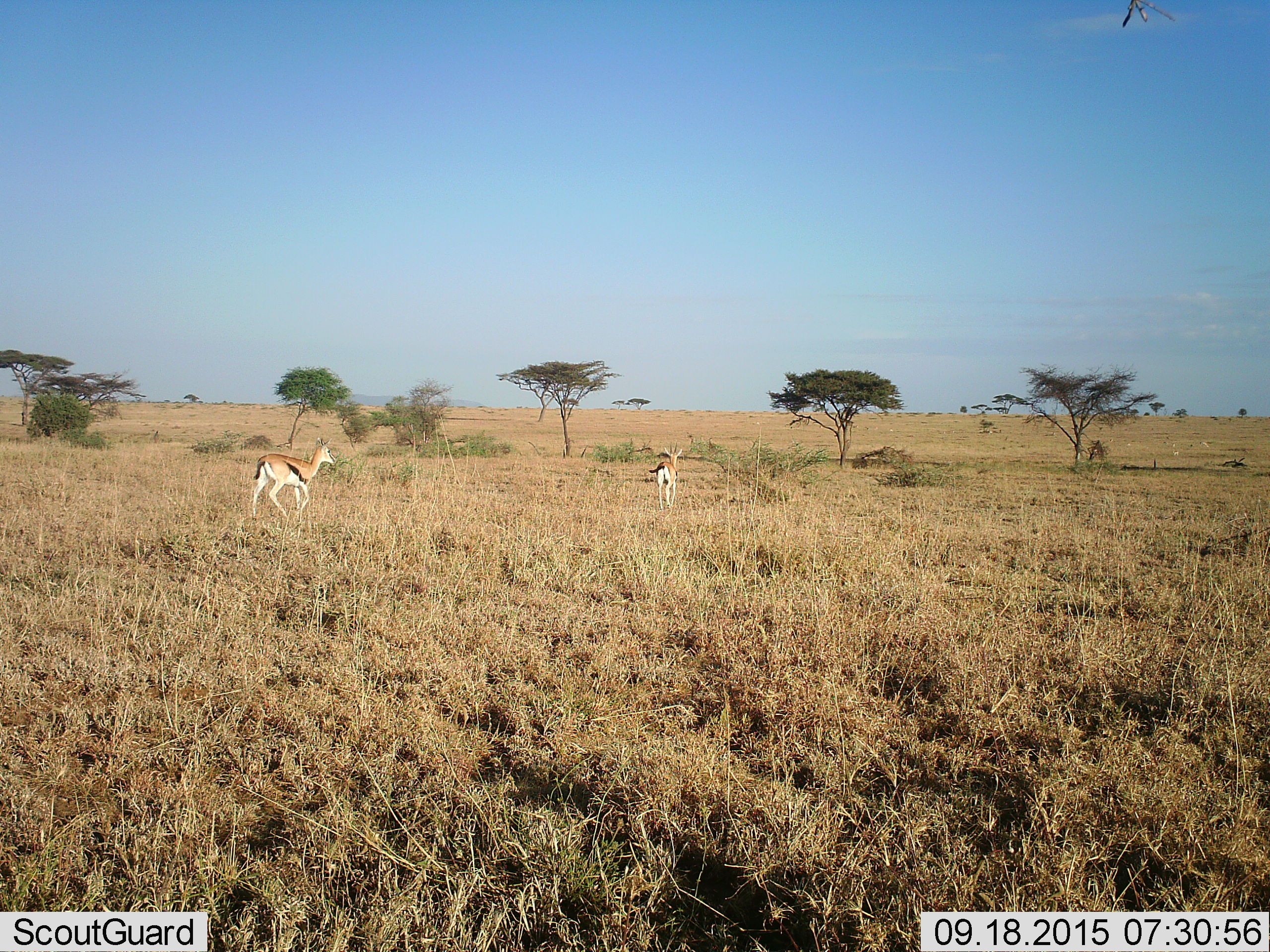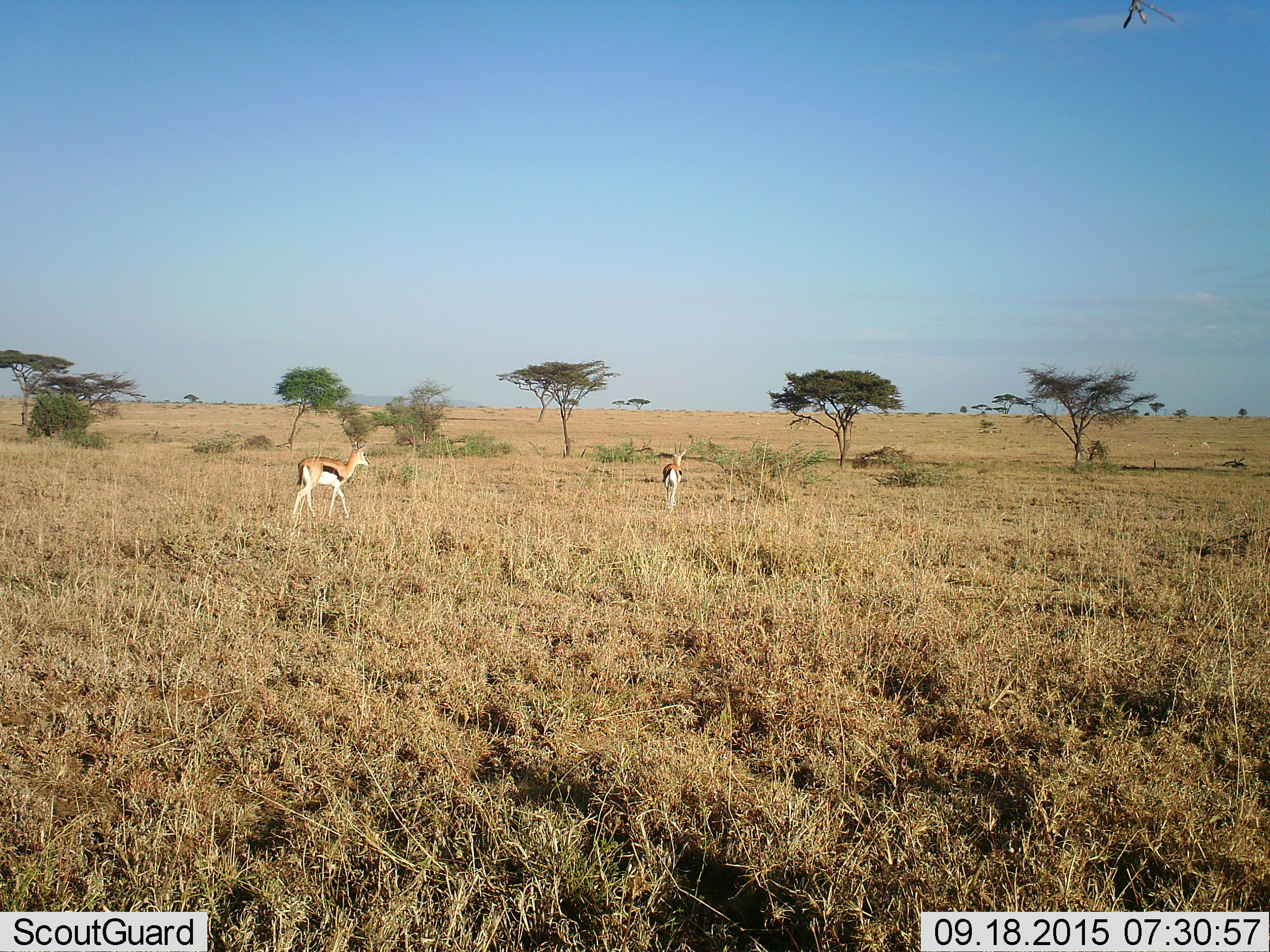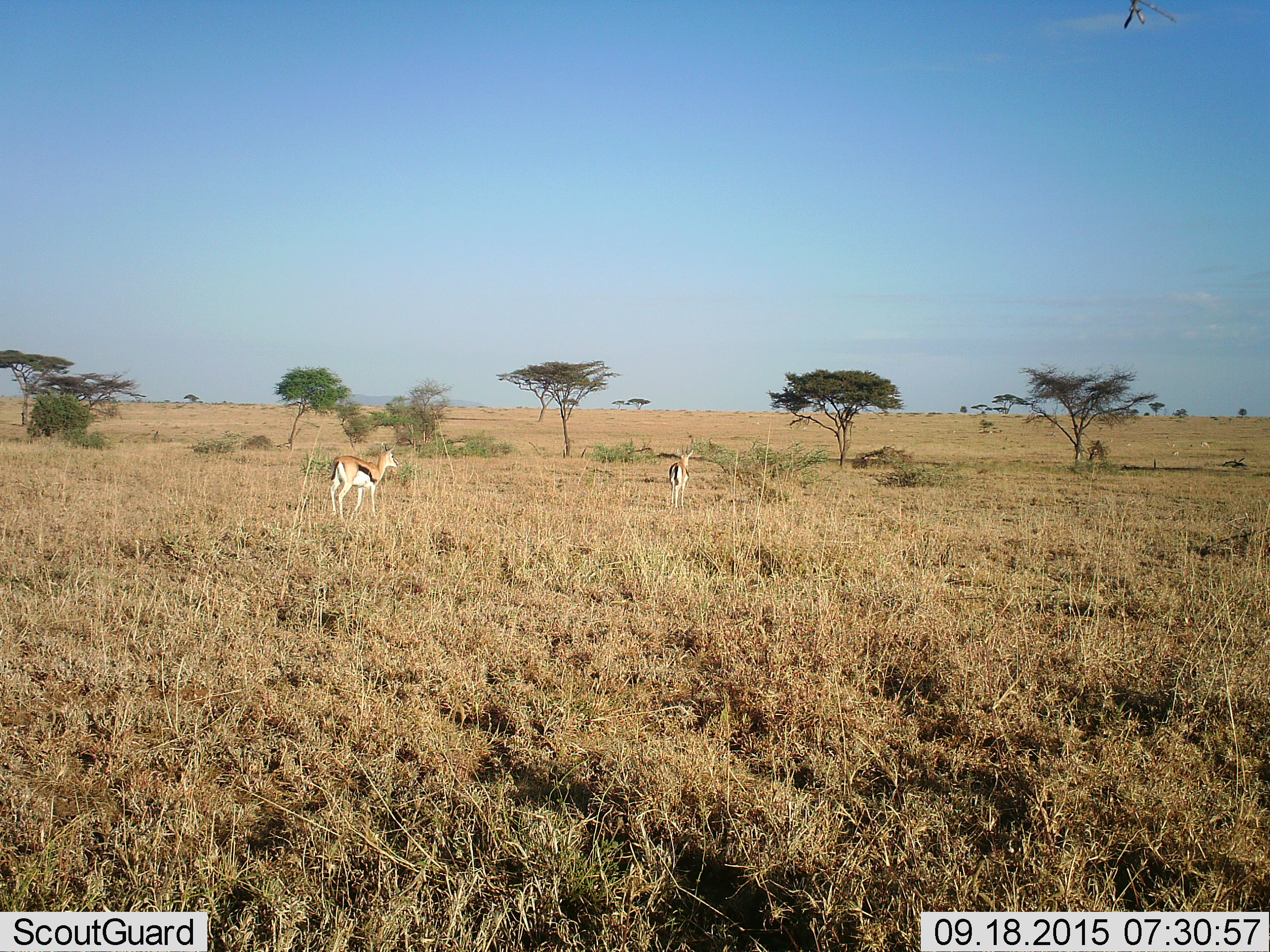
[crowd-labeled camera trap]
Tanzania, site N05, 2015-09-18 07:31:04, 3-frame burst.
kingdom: Animalia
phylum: Chordata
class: Mammalia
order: Artiodactyla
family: Bovidae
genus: Eudorcas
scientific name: Eudorcas thomsonii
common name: thomson's gazelle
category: gazellethomsons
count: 2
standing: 20%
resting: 0%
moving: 100%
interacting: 0%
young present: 0%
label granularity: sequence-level